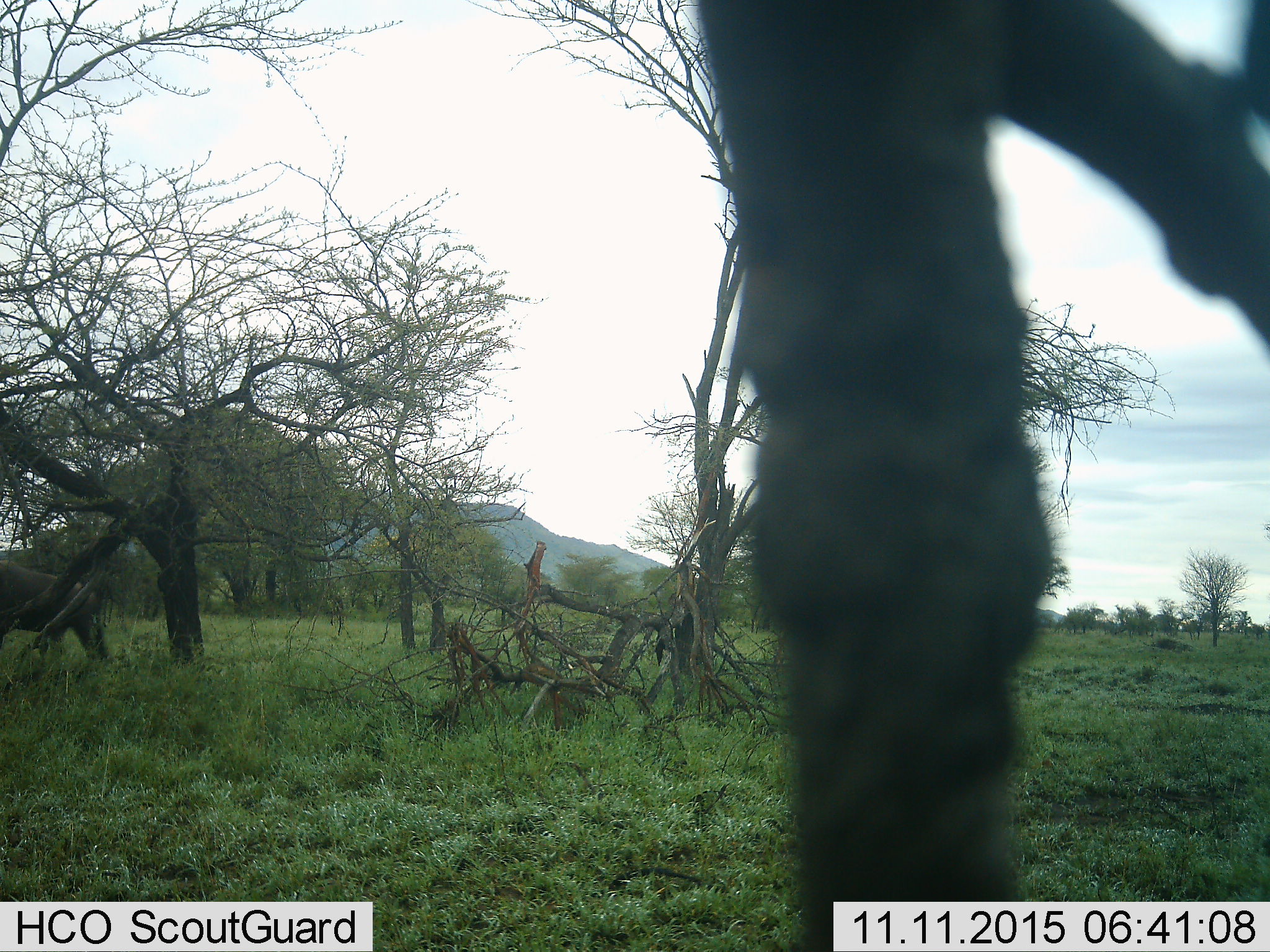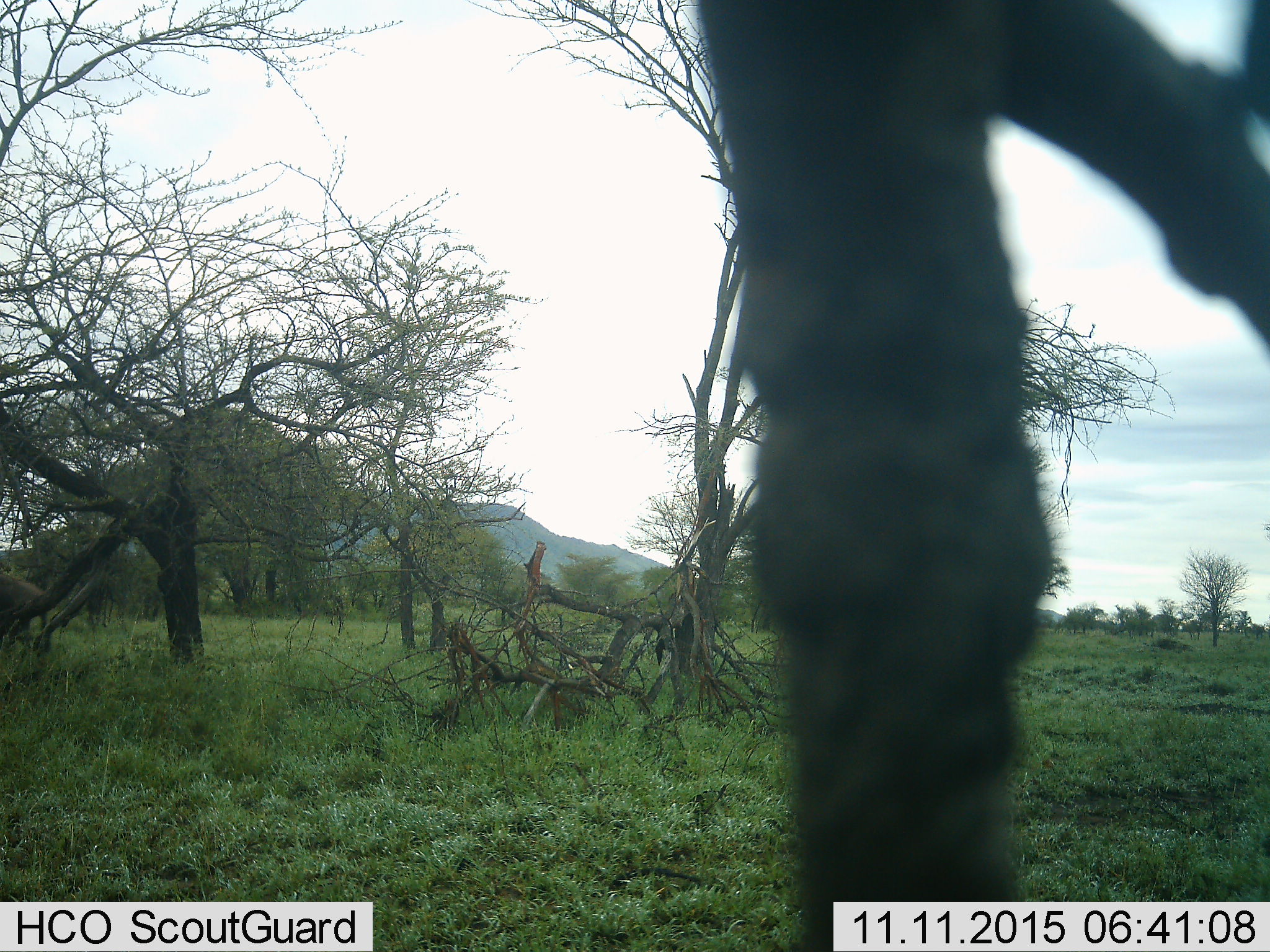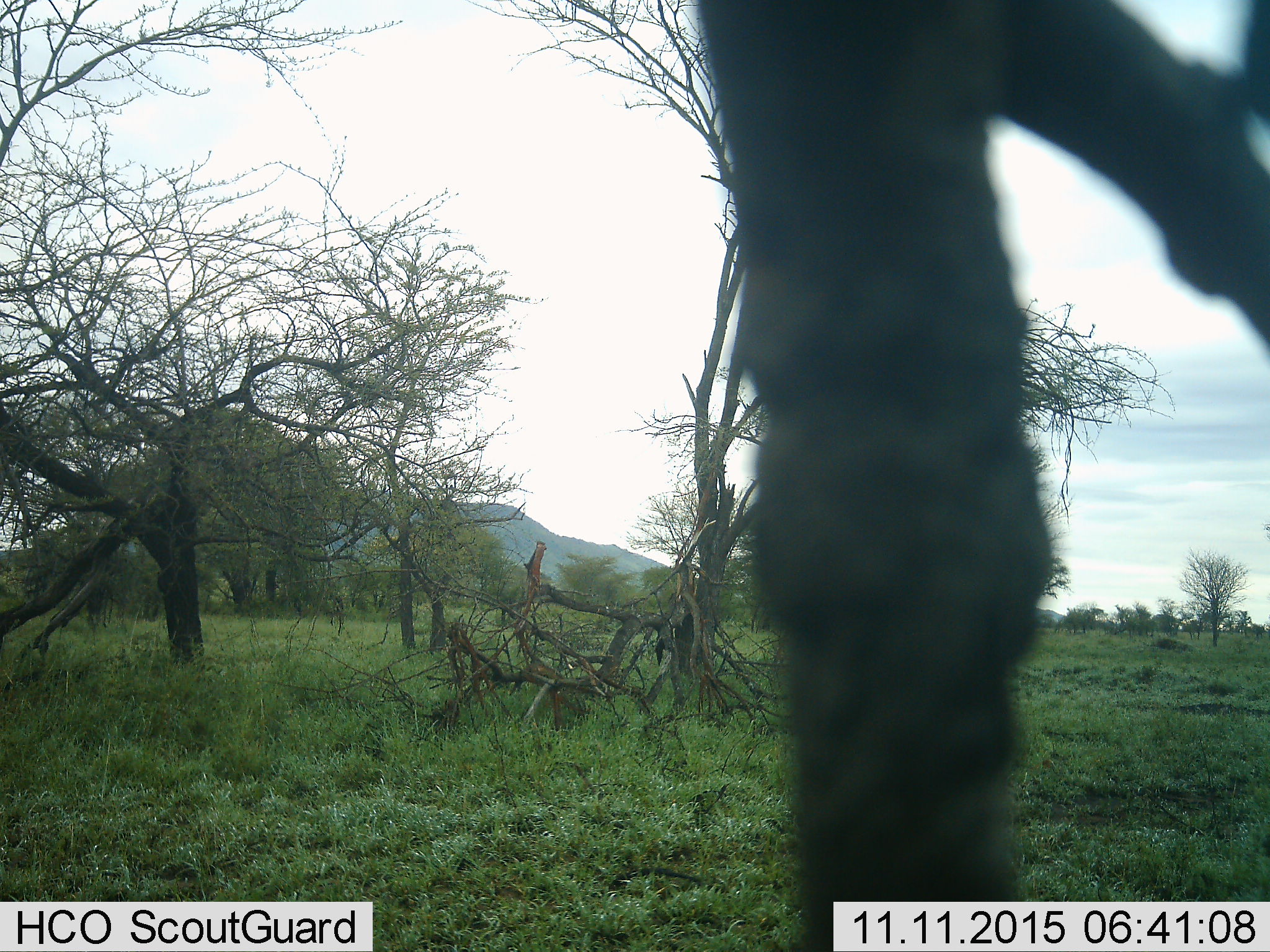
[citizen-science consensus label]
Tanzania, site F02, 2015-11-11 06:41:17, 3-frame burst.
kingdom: Animalia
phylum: Chordata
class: Mammalia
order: Artiodactyla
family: Bovidae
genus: Connochaetes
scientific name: Connochaetes taurinus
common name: blue wildebeest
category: wildebeest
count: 1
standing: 0%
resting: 0%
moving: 100%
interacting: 0%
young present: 0%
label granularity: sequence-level